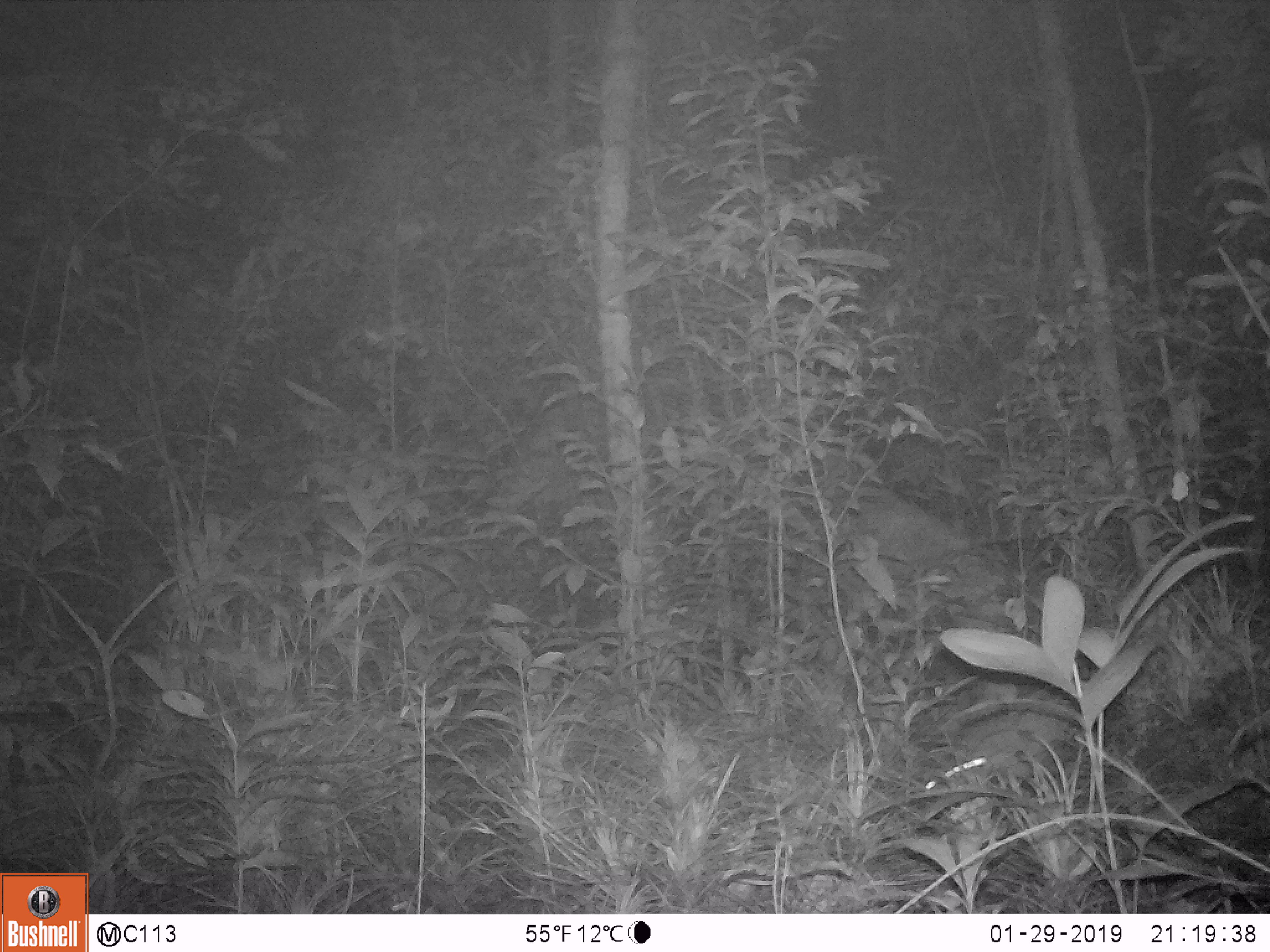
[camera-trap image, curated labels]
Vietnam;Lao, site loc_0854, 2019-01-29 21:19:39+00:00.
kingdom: Animalia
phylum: Chordata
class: Mammalia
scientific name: Mammalia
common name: mammal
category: unidentified mammal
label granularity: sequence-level